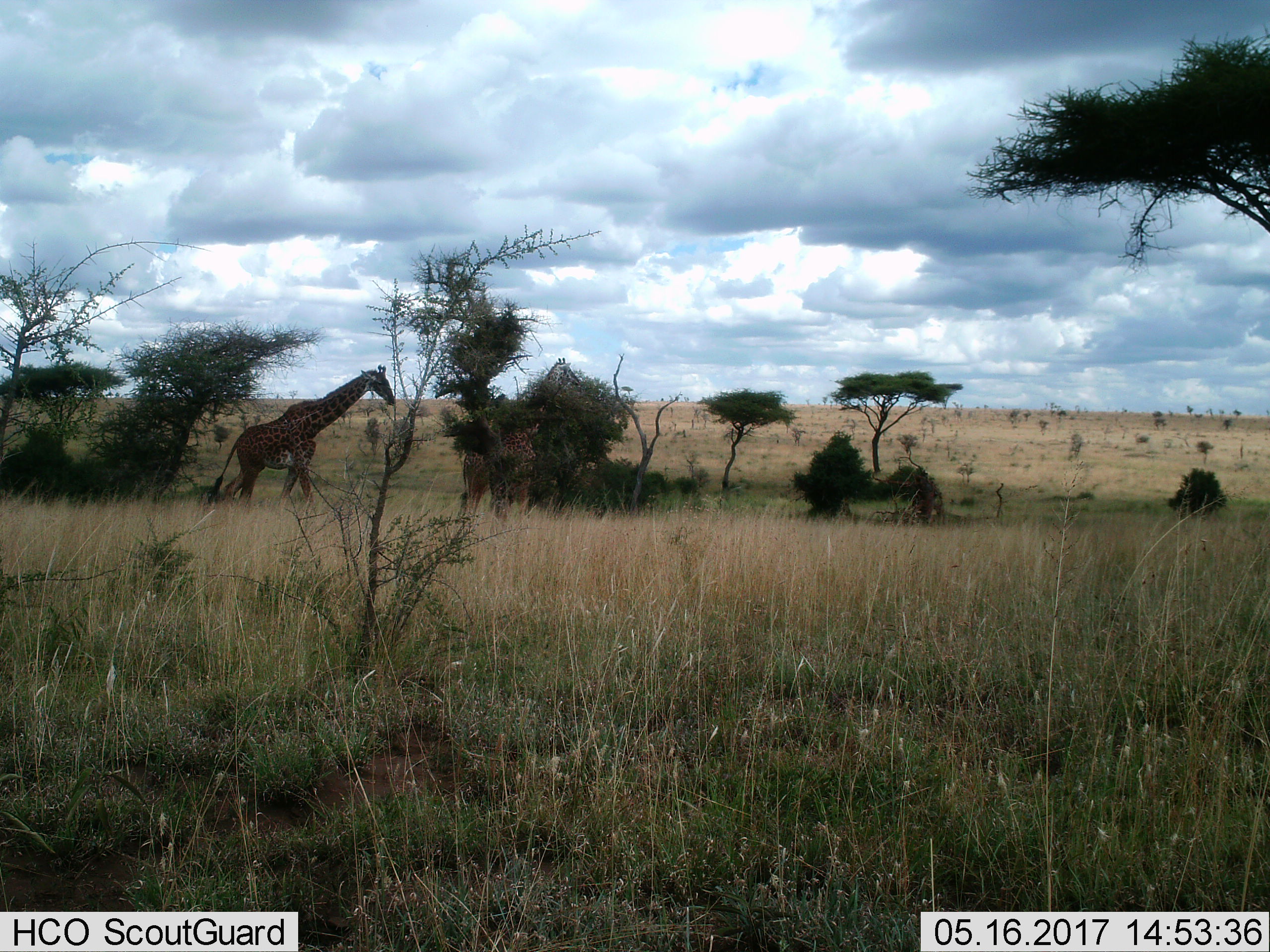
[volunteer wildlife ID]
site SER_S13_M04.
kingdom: Animalia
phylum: Chordata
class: Mammalia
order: Artiodactyla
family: Giraffidae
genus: Giraffa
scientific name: Giraffa camelopardalis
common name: giraffe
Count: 1.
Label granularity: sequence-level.